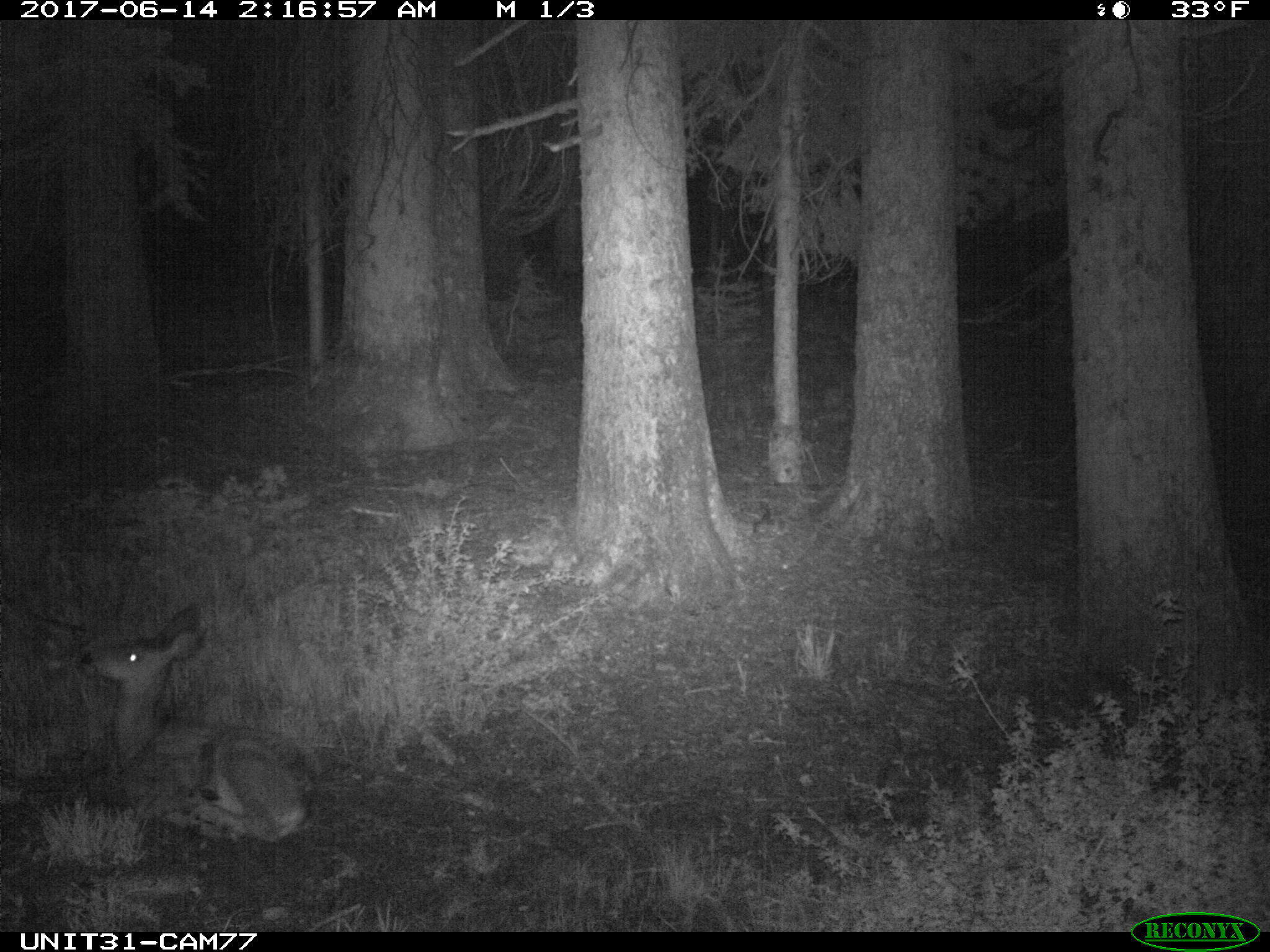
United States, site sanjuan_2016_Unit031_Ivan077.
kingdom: Animalia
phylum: Chordata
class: Mammalia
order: Artiodactyla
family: Cervidae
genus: Odocoileus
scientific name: Odocoileus hemionus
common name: mule deer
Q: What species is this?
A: Odocoileus hemionus (mule deer).